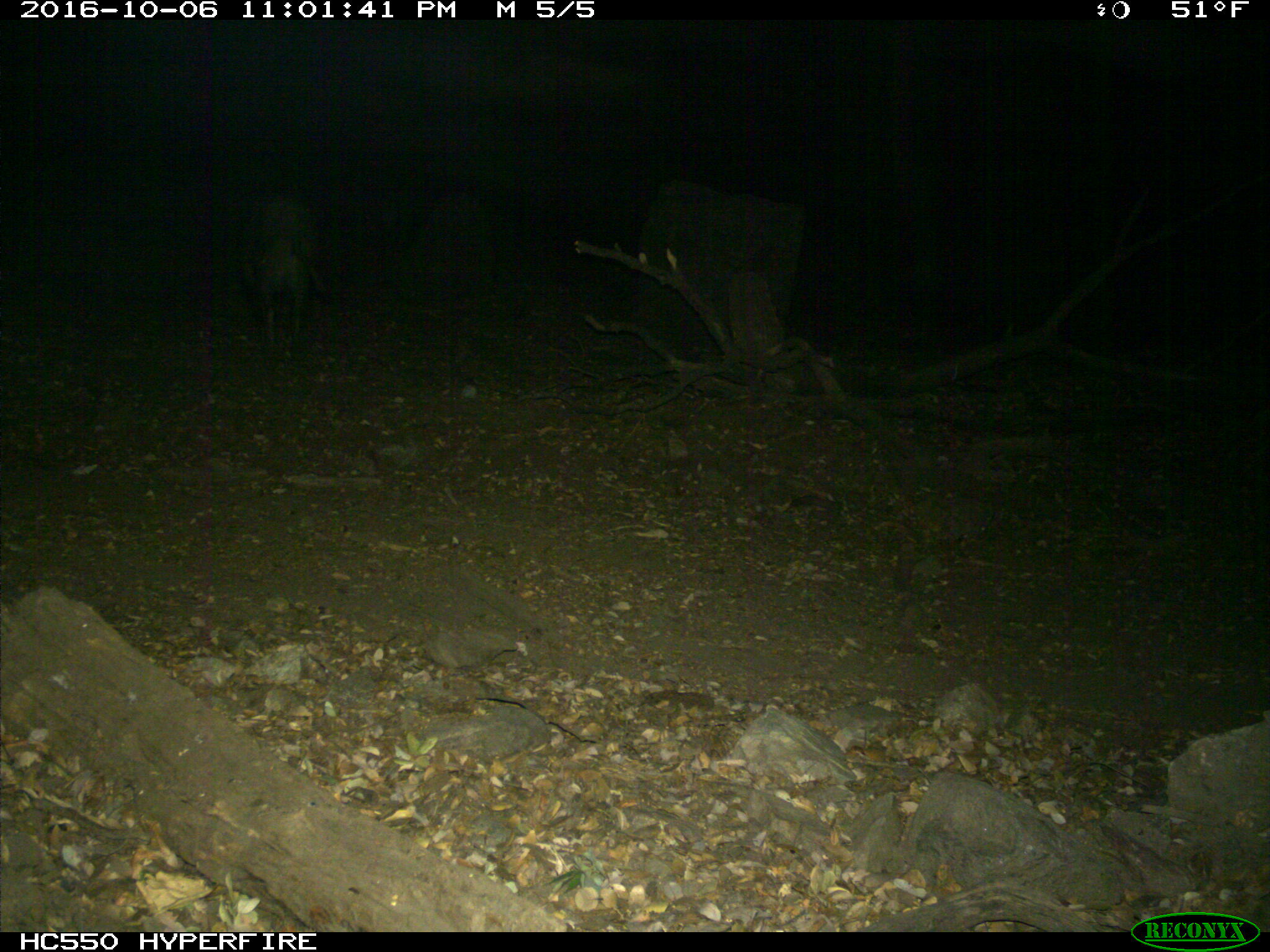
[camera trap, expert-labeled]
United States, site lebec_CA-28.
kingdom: Animalia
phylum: Chordata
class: Mammalia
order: Artiodactyla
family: Suidae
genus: Sus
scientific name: Sus scrofa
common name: wild boar